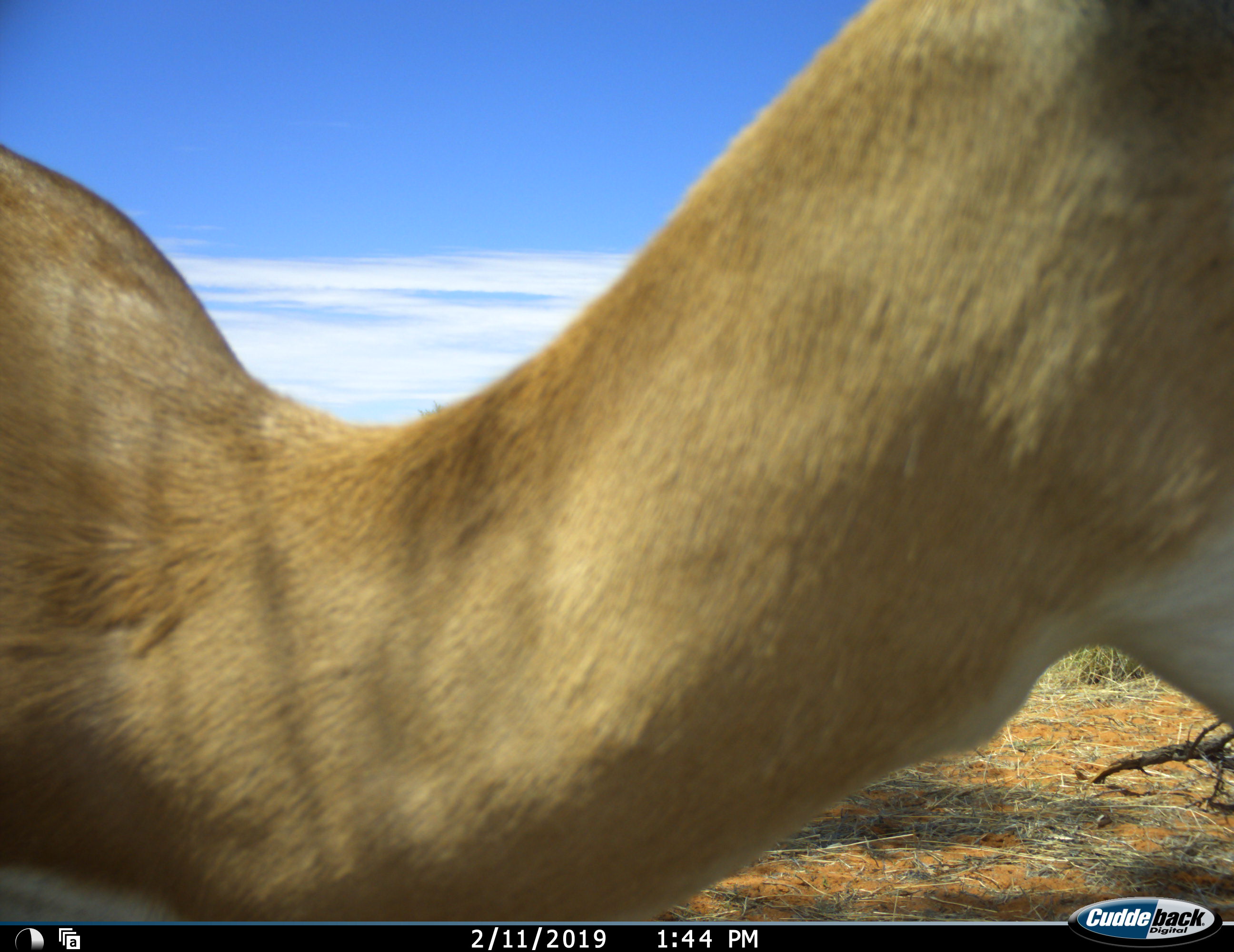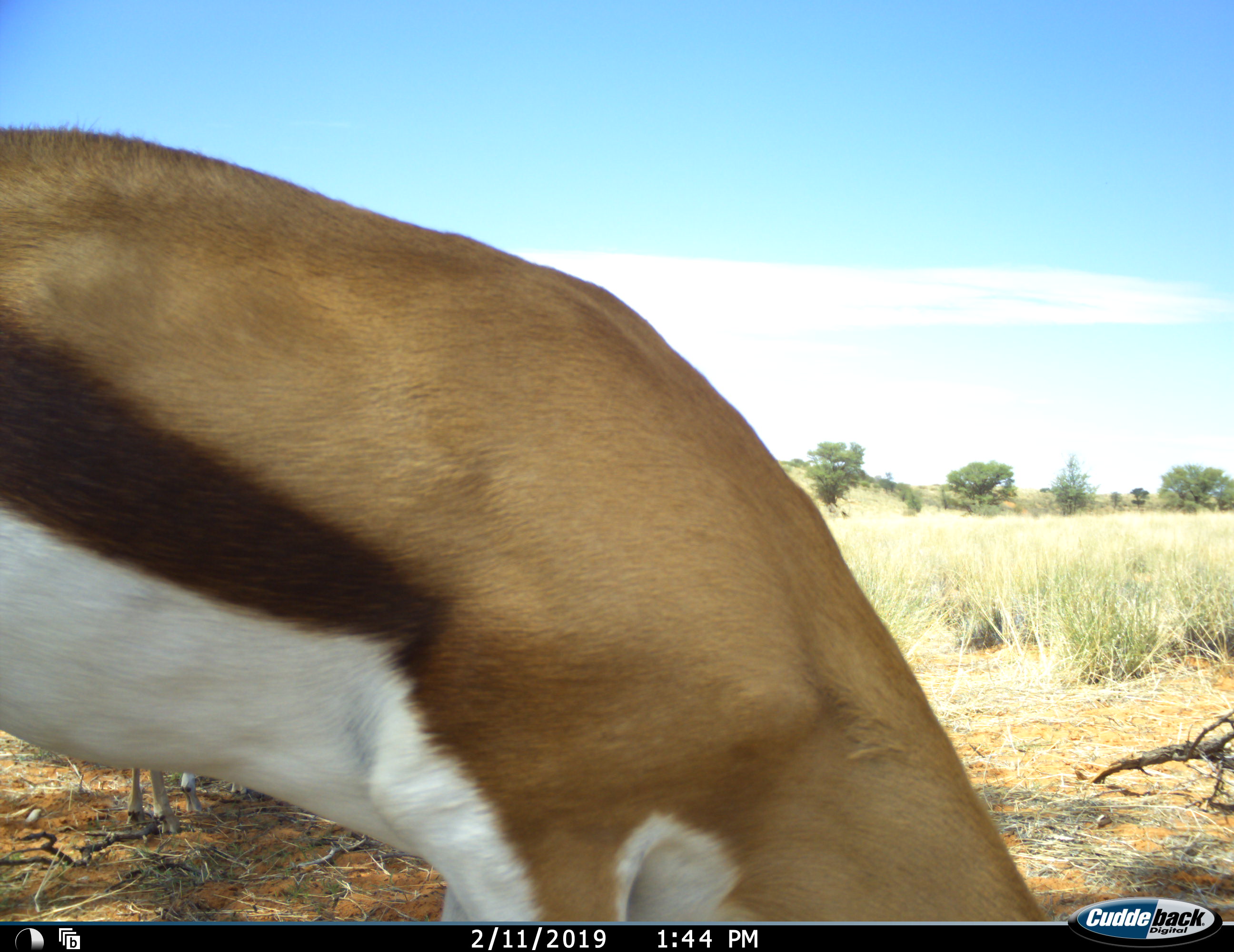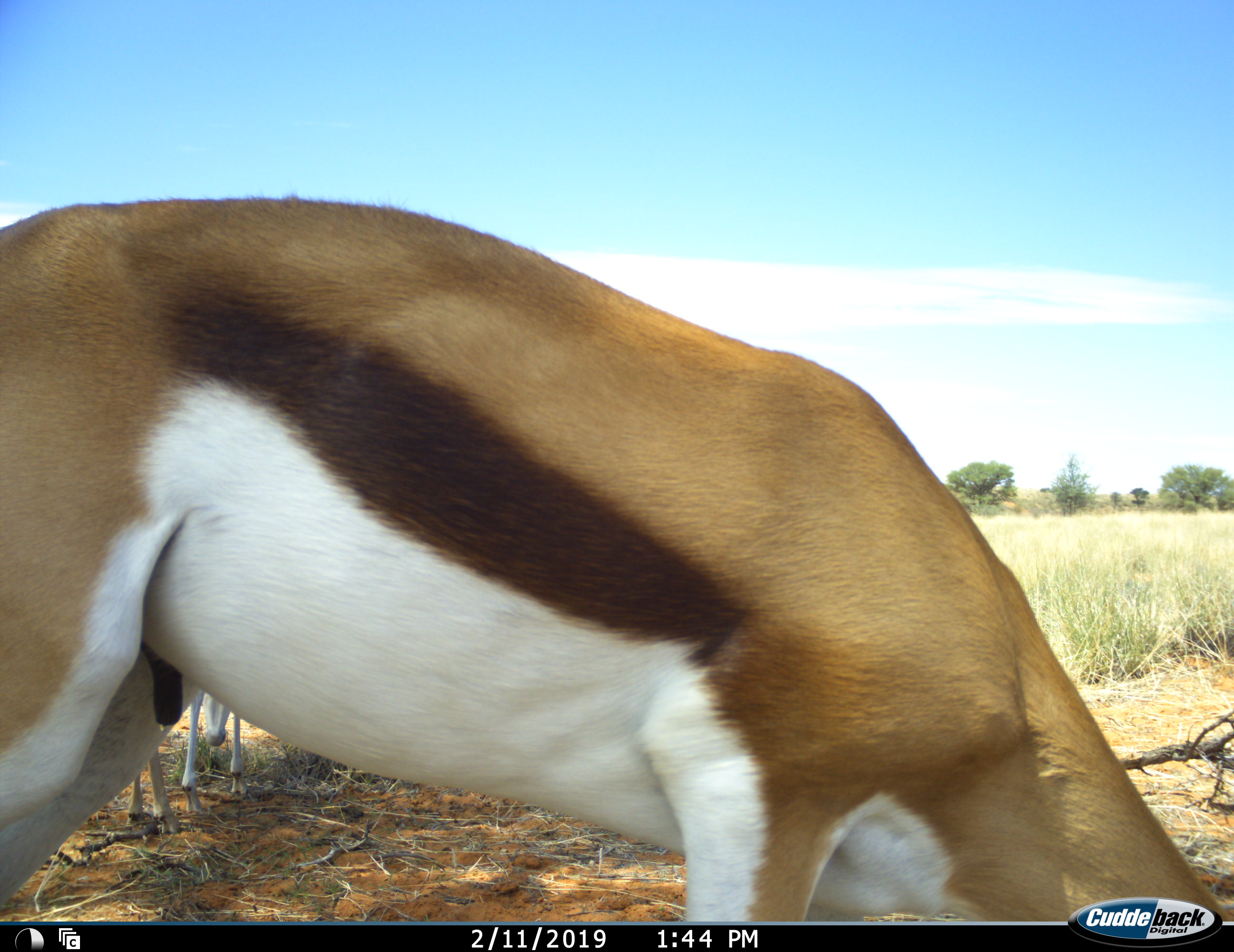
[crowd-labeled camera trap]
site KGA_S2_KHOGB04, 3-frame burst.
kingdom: Animalia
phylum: Chordata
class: Mammalia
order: Artiodactyla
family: Bovidae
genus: Antidorcas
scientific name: Antidorcas marsupialis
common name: springbok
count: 2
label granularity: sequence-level